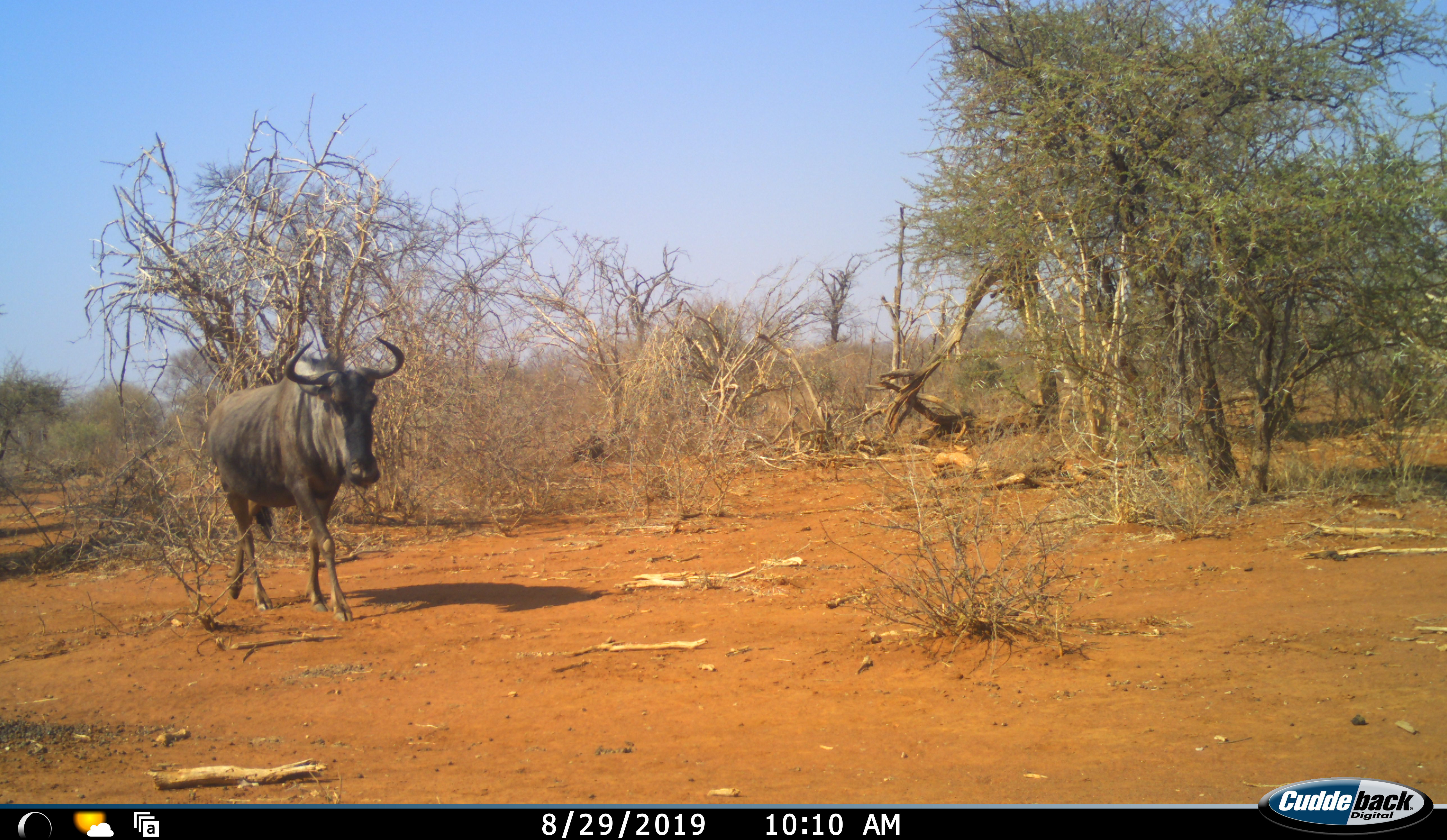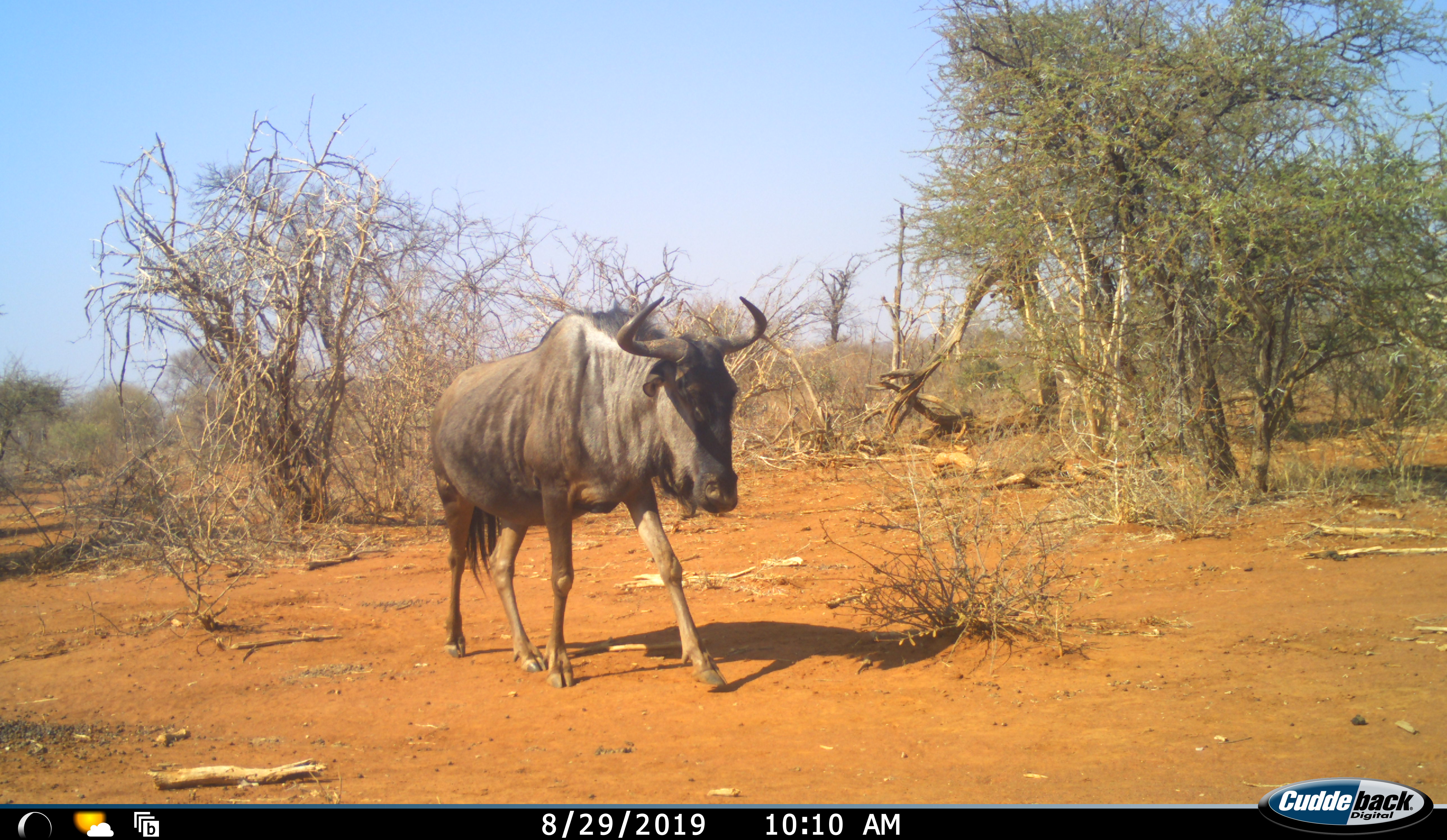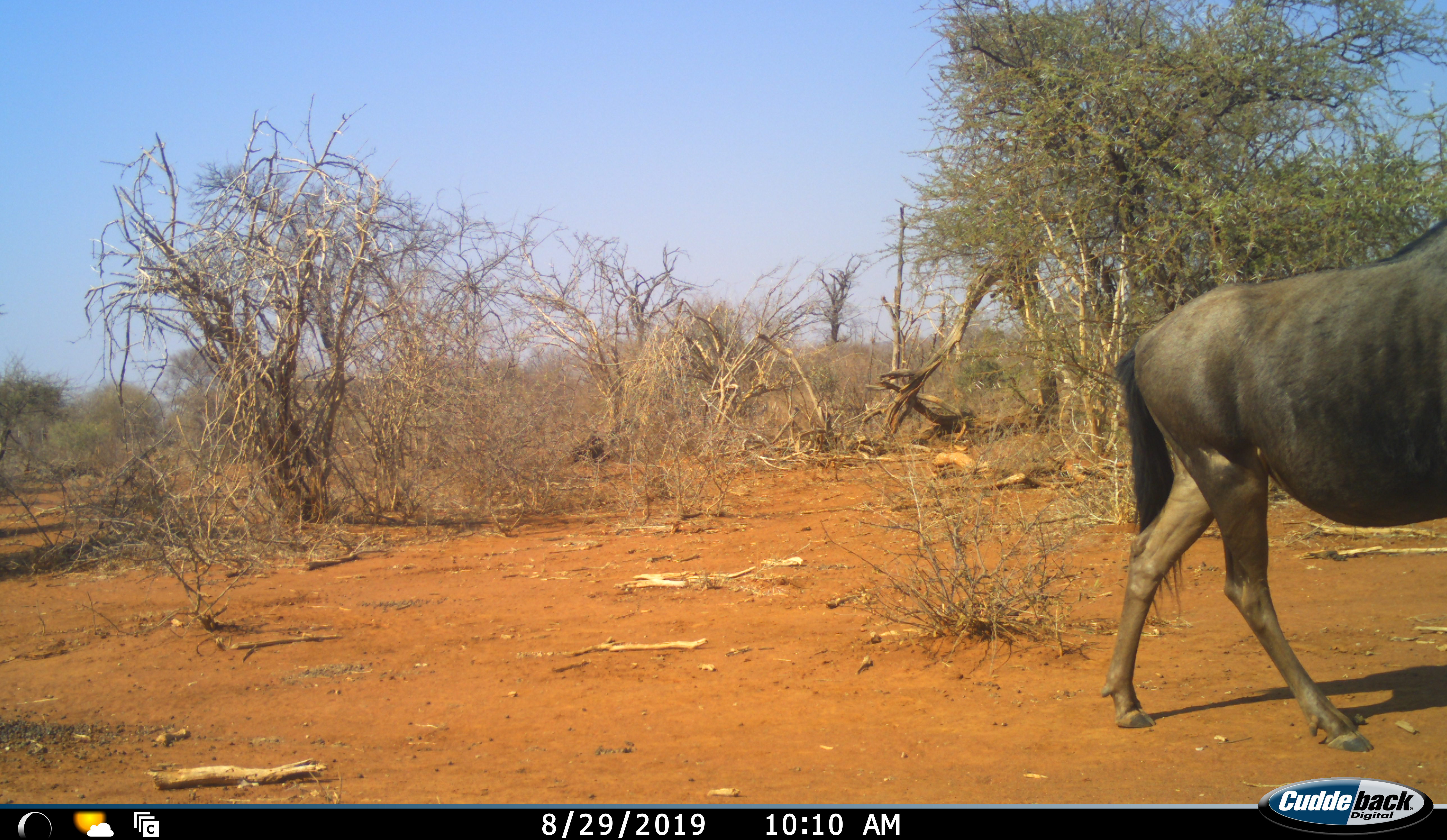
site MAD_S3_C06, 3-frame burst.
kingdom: Animalia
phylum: Chordata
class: Mammalia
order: Artiodactyla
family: Bovidae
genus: Connochaetes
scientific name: Connochaetes taurinus taurinus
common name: blue wildebeest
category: wildebeestblue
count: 1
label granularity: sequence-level